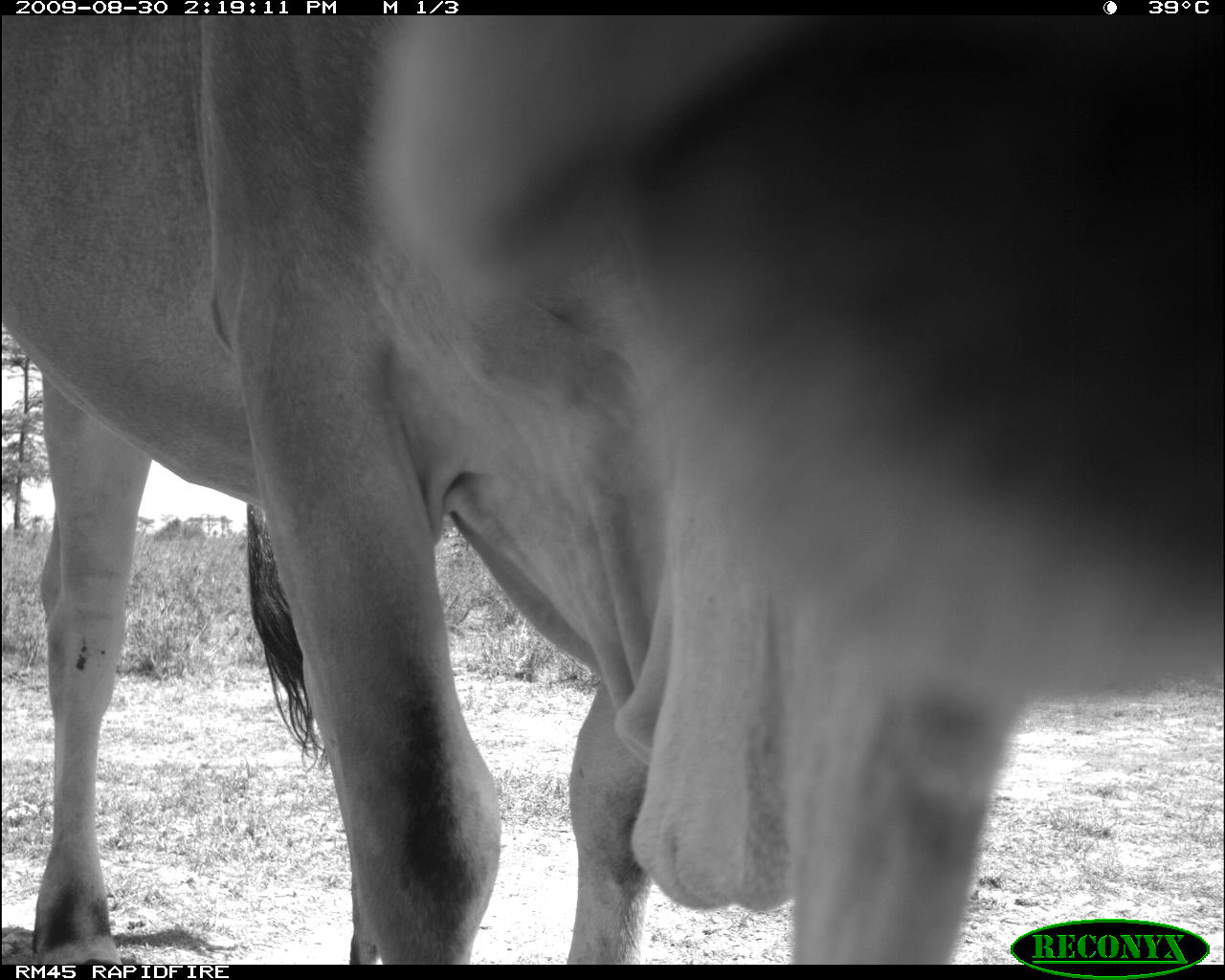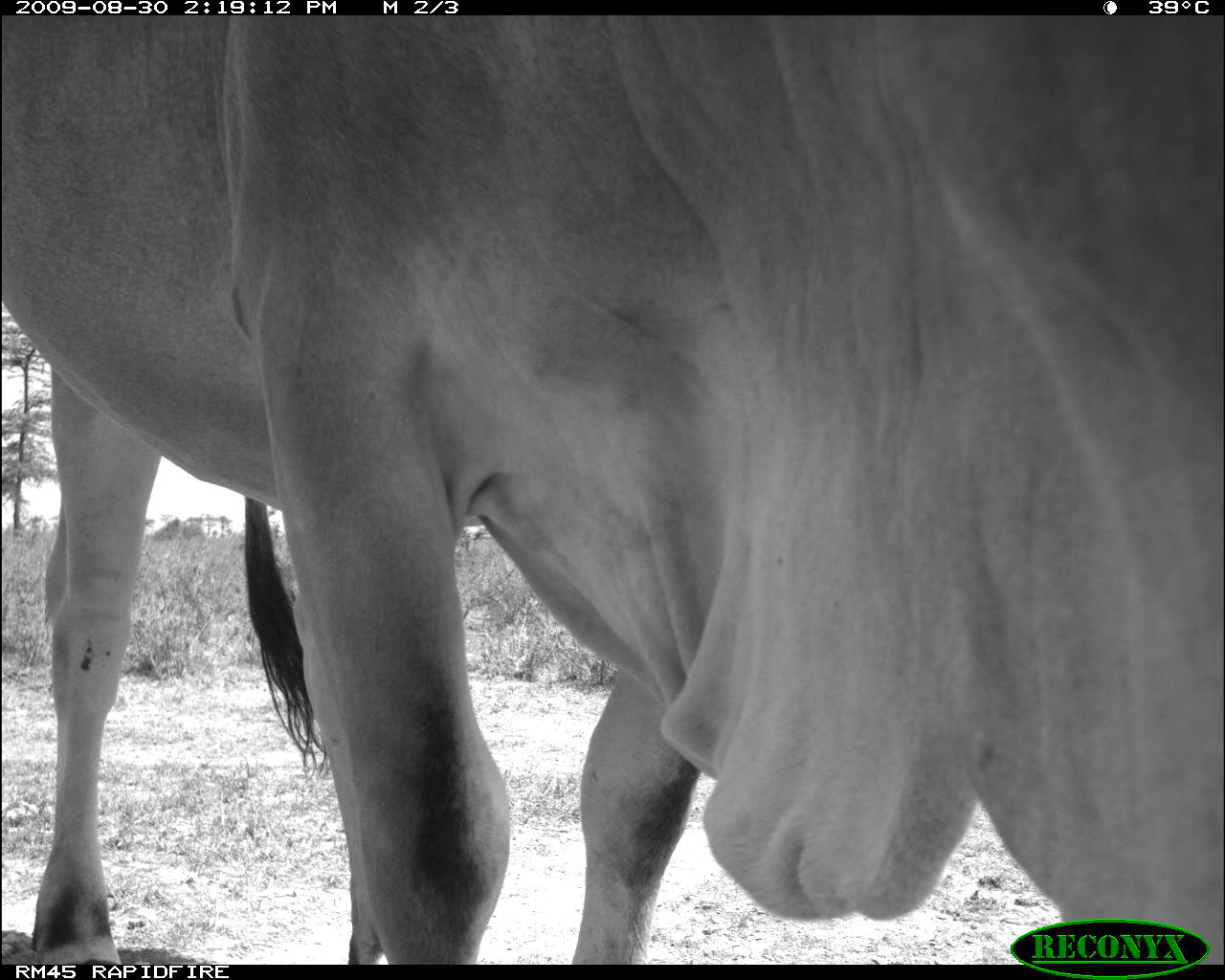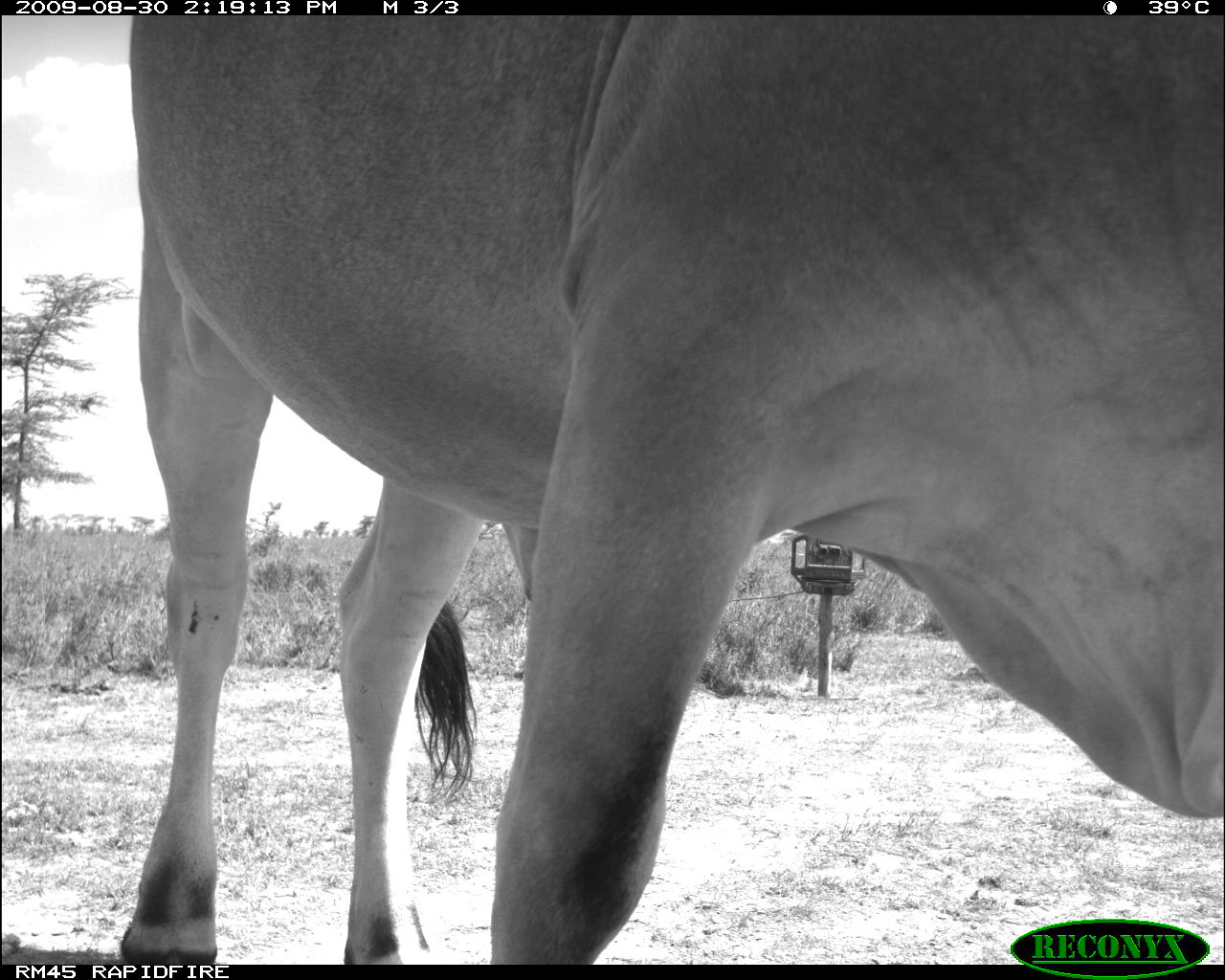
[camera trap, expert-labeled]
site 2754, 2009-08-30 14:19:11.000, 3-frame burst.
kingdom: Animalia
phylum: Chordata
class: Mammalia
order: Artiodactyla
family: Bovidae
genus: Bos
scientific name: Bos taurus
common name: domestic cattle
Bos taurus (domestic cattle), count 1.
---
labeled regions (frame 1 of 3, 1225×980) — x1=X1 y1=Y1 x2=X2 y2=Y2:
bos taurus: x1=0 y1=13 x2=1225 y2=965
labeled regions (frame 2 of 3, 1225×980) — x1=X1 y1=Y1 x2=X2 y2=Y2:
bos taurus: x1=0 y1=13 x2=1225 y2=965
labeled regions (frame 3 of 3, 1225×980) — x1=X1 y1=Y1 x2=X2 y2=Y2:
bos taurus: x1=112 y1=13 x2=1225 y2=962